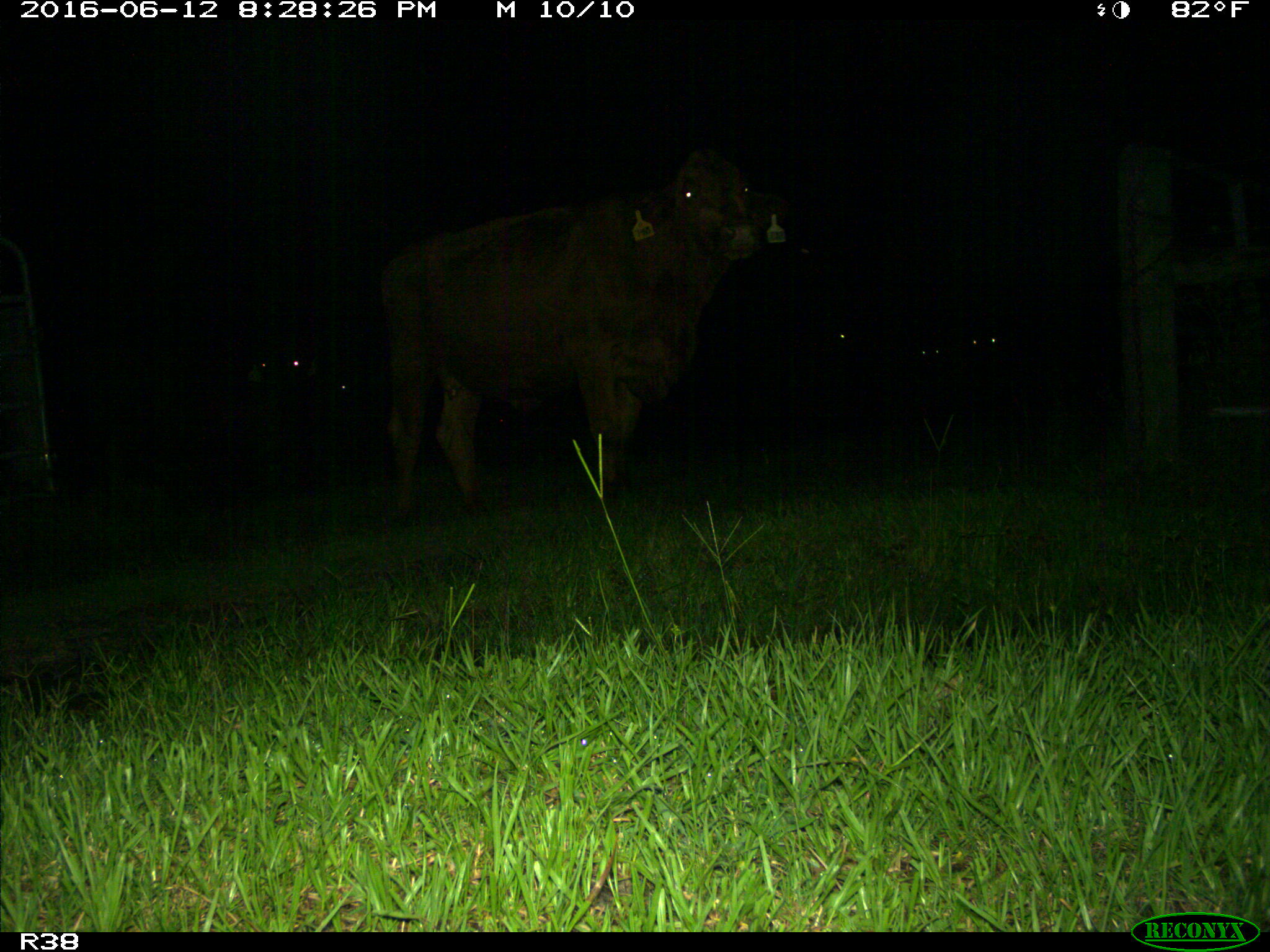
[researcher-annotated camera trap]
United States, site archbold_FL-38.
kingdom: Animalia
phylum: Chordata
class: Mammalia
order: Artiodactyla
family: Bovidae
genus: Bos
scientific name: Bos taurus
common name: domestic cow